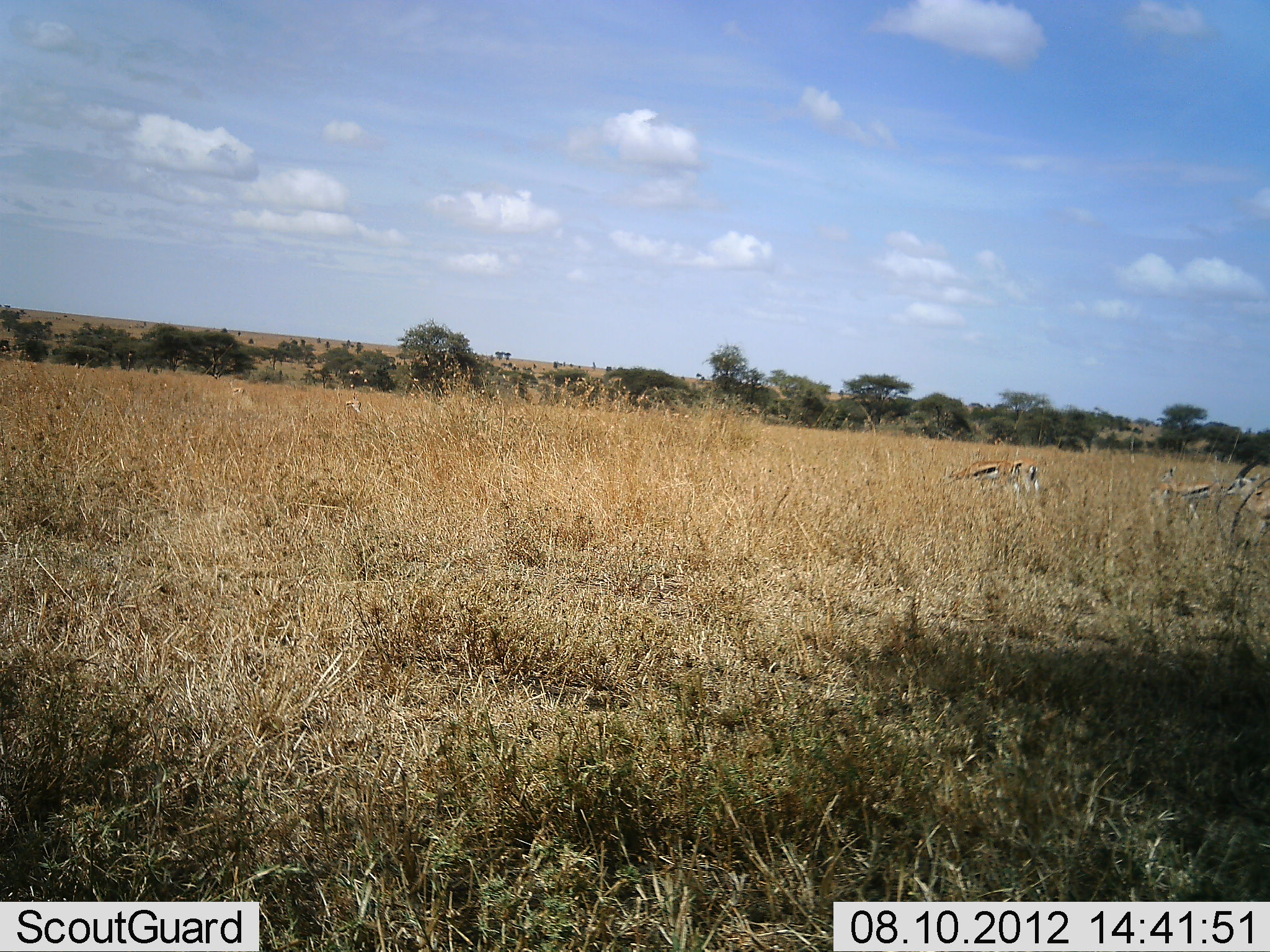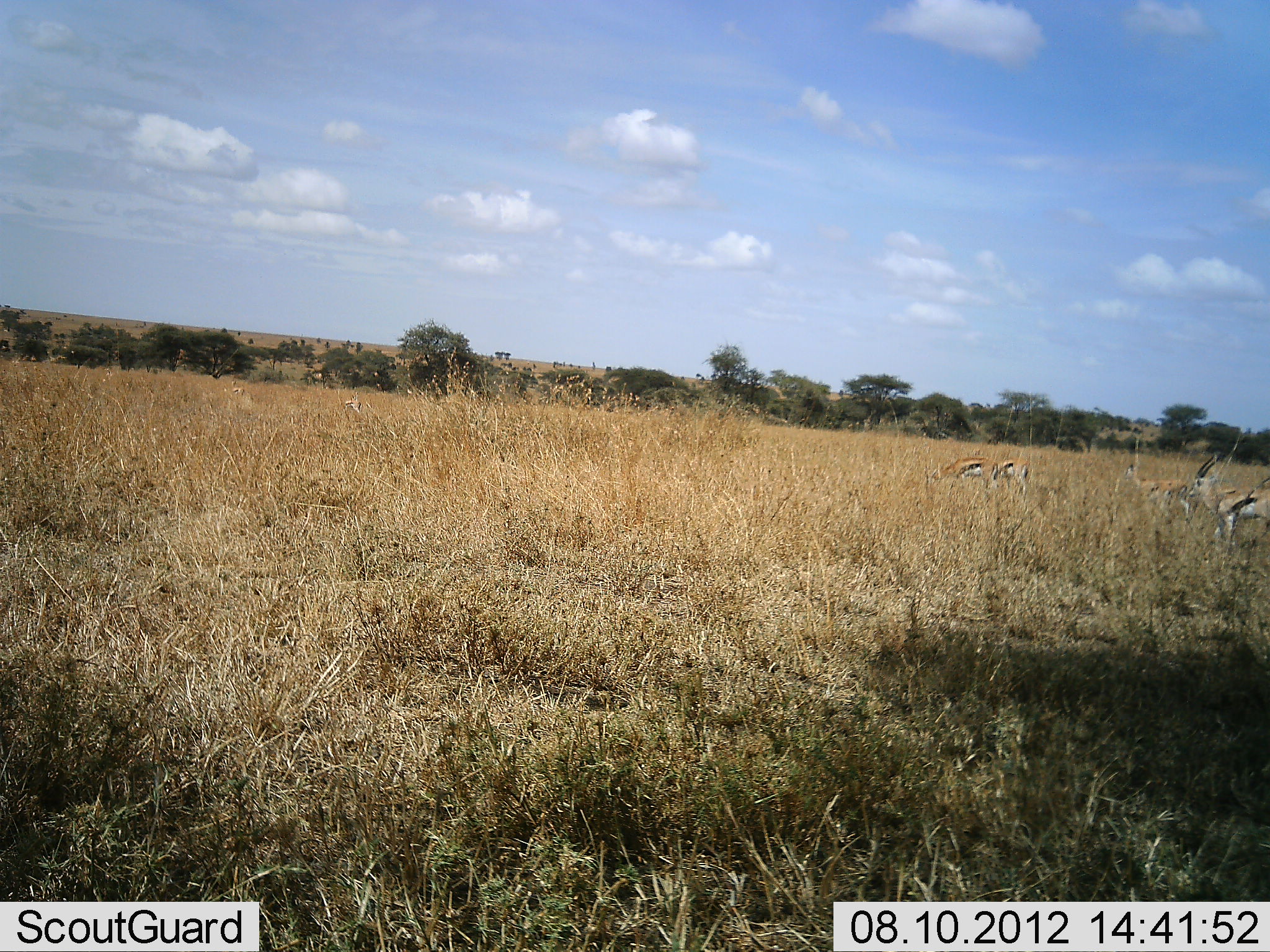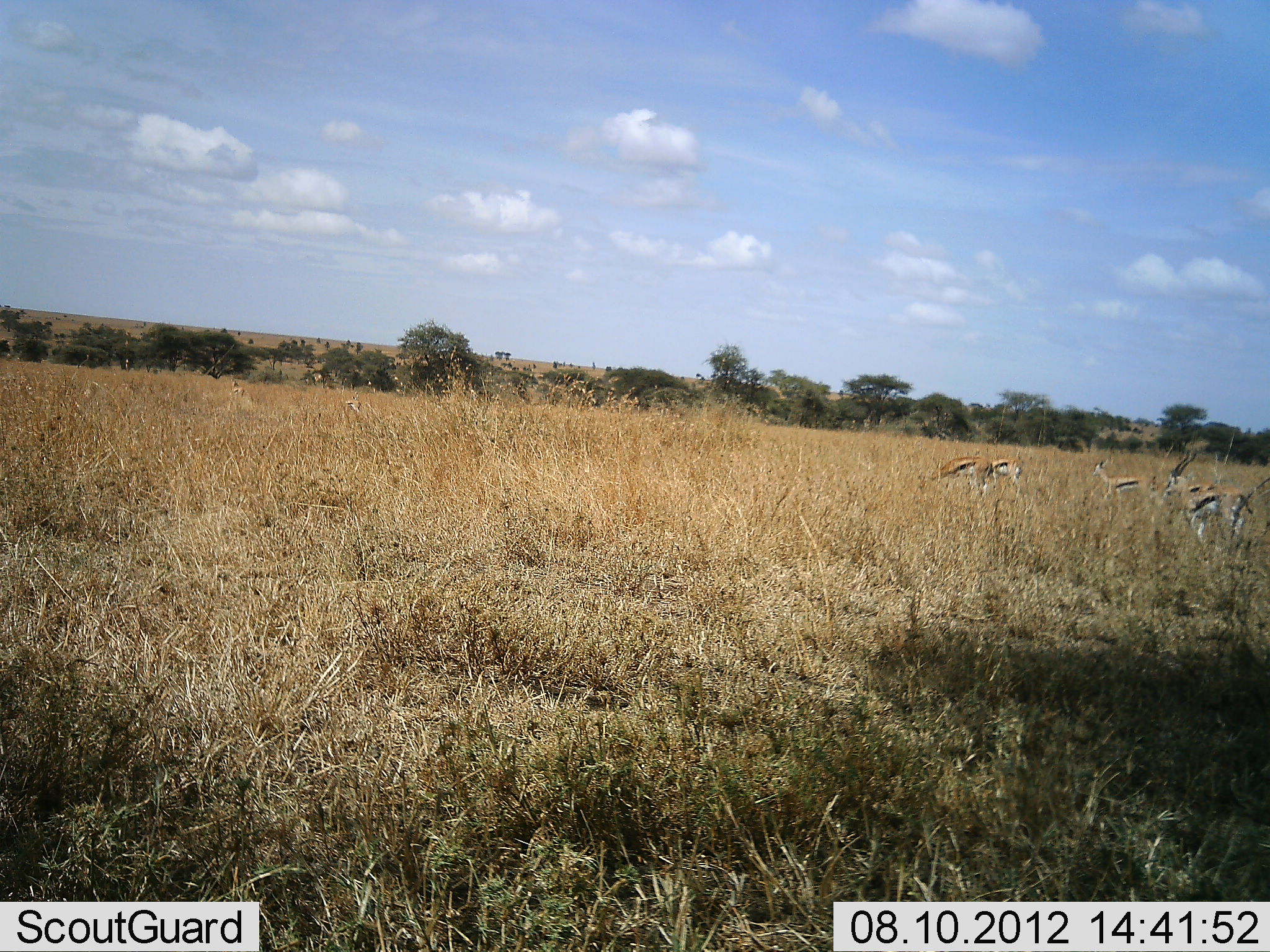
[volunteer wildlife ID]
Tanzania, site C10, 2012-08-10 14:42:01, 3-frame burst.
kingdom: Animalia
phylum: Chordata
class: Mammalia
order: Artiodactyla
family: Bovidae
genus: Eudorcas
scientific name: Eudorcas thomsonii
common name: thomson's gazelle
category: gazellethomsons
Gazellethomsons (thomson's gazelle) (Eudorcas thomsonii), count 5. Behavior (volunteer vote fractions): standing 20%, resting 0%, moving 80%, interacting 0%. Young present (vote fraction): 0%. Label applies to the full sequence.